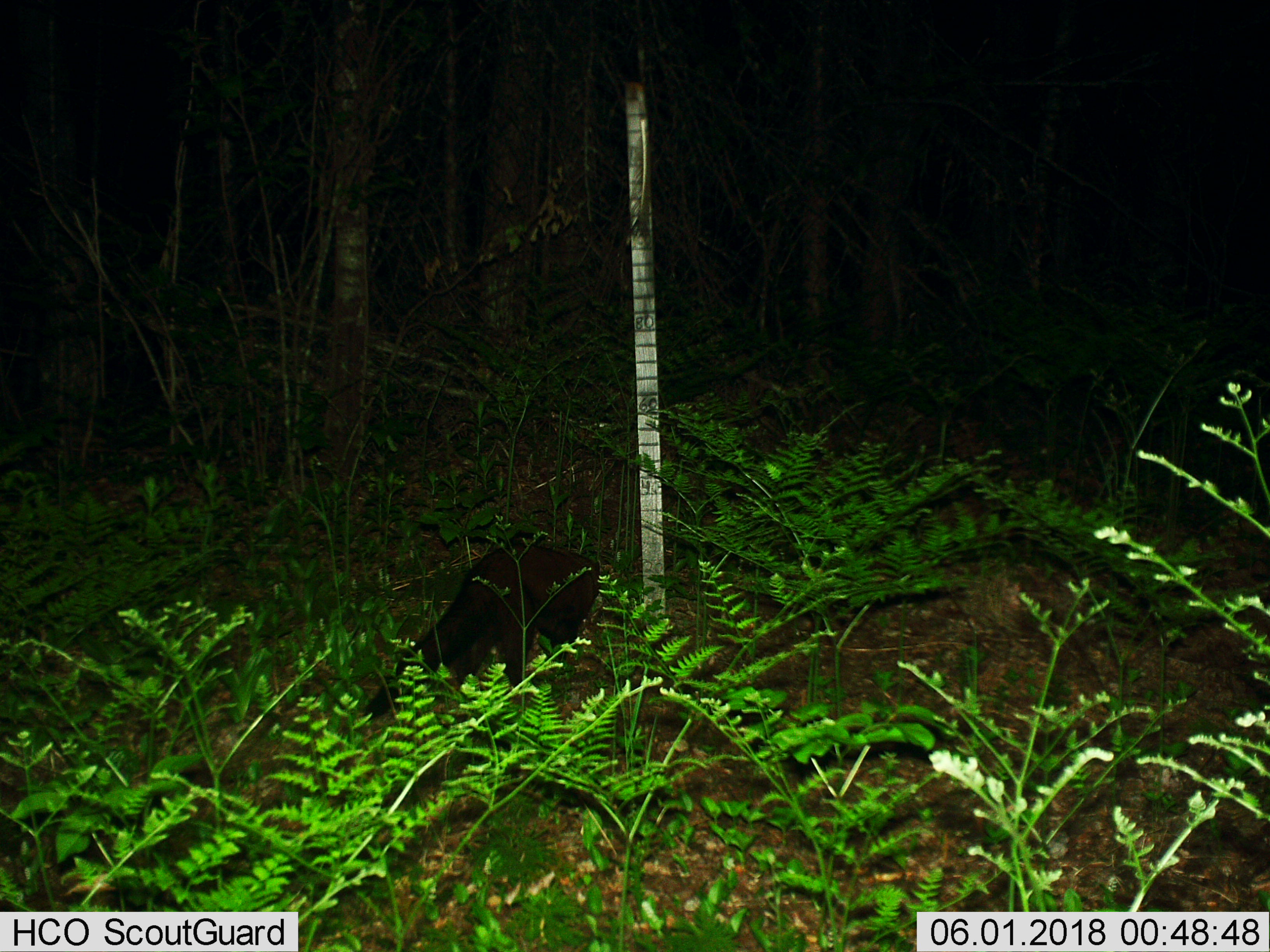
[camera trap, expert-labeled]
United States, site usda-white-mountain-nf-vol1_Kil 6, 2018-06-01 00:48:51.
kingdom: Animalia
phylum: Chordata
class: Mammalia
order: Carnivora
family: Mustelidae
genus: Pekania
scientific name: Pekania pennanti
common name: fisher